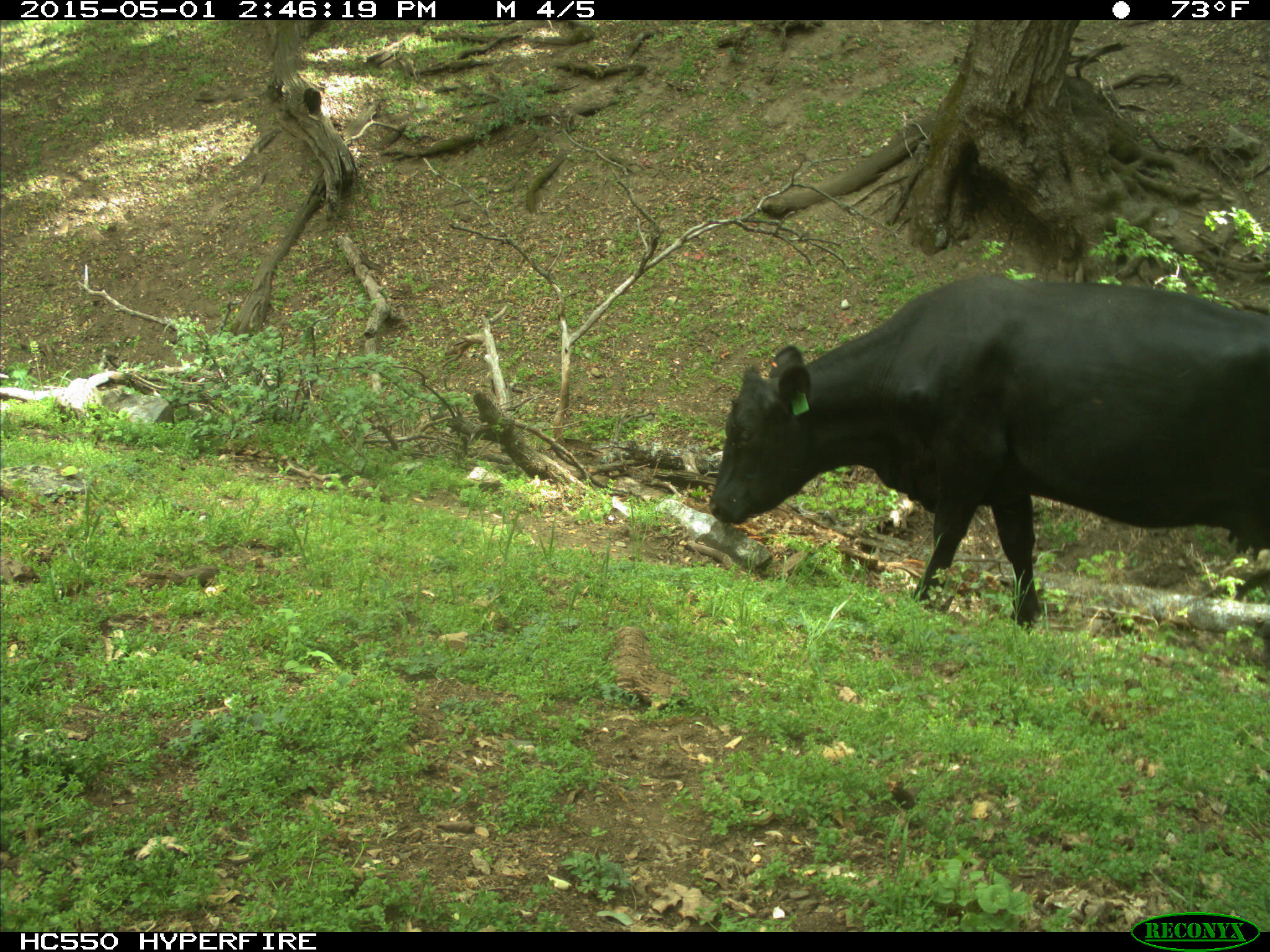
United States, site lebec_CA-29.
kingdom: Animalia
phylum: Chordata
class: Mammalia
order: Artiodactyla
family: Bovidae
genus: Bos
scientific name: Bos taurus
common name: domestic cow